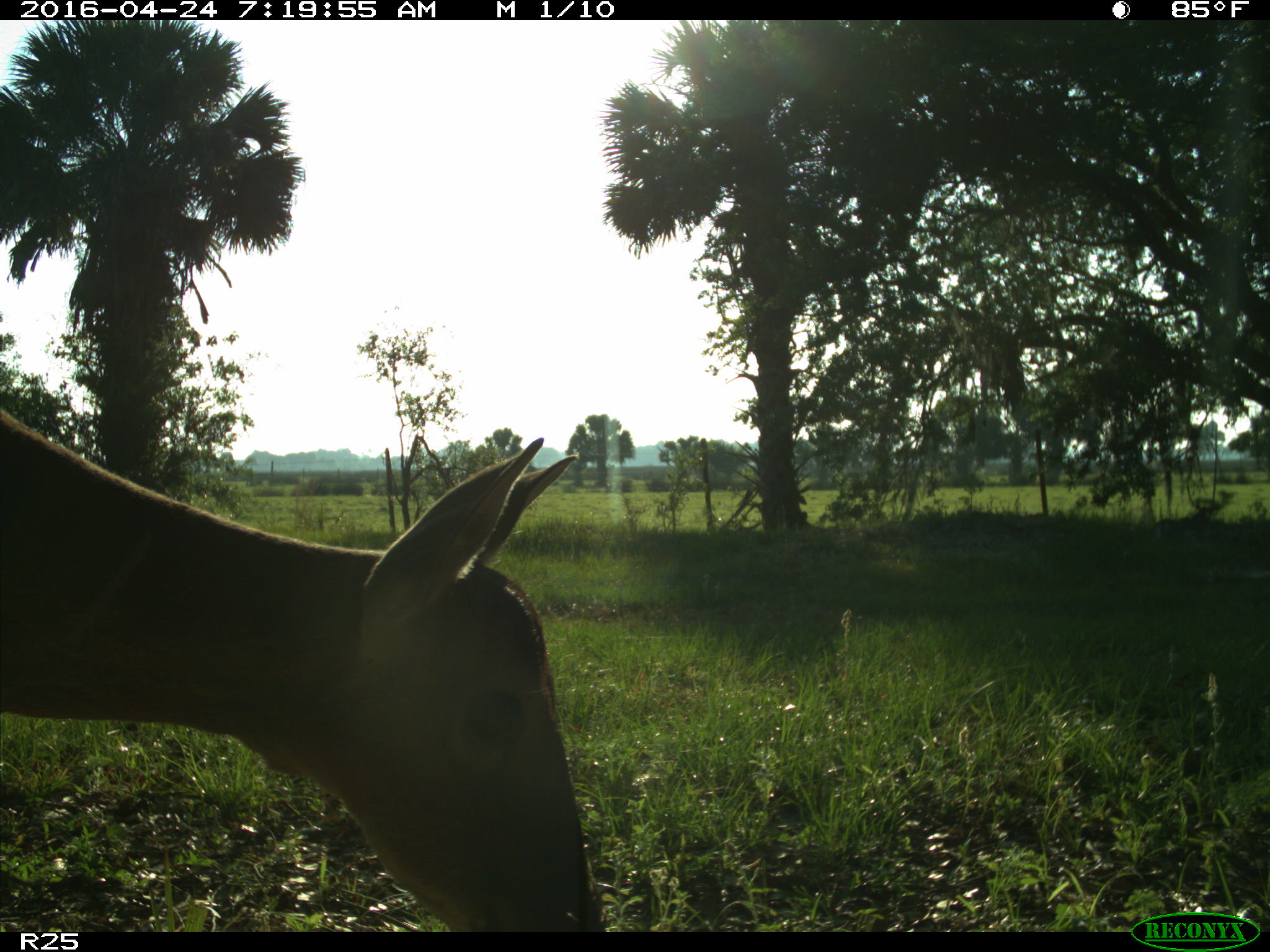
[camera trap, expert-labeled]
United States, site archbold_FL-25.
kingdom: Animalia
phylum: Chordata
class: Mammalia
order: Artiodactyla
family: Cervidae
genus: Odocoileus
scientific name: Odocoileus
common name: deer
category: unidentified deer